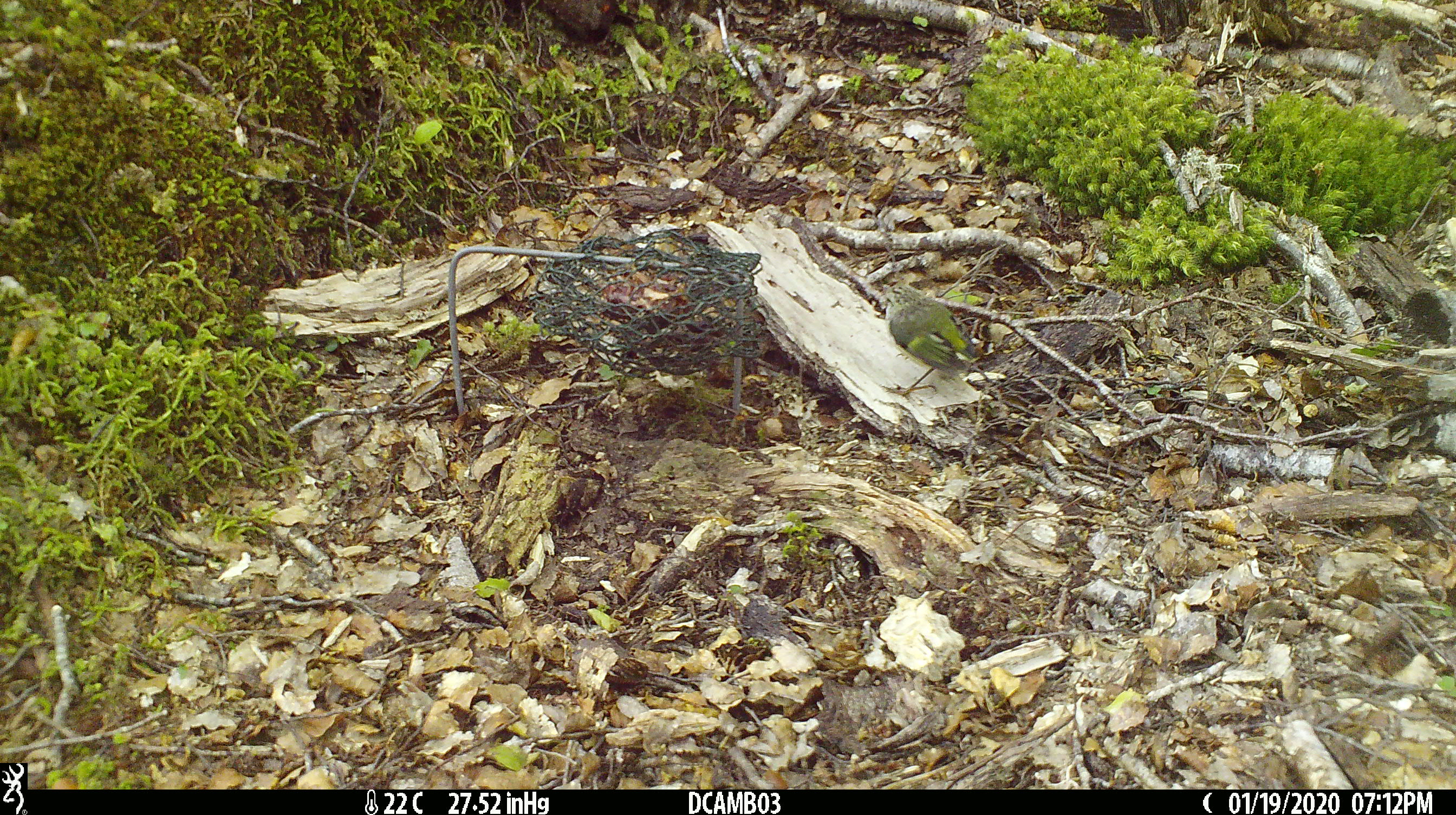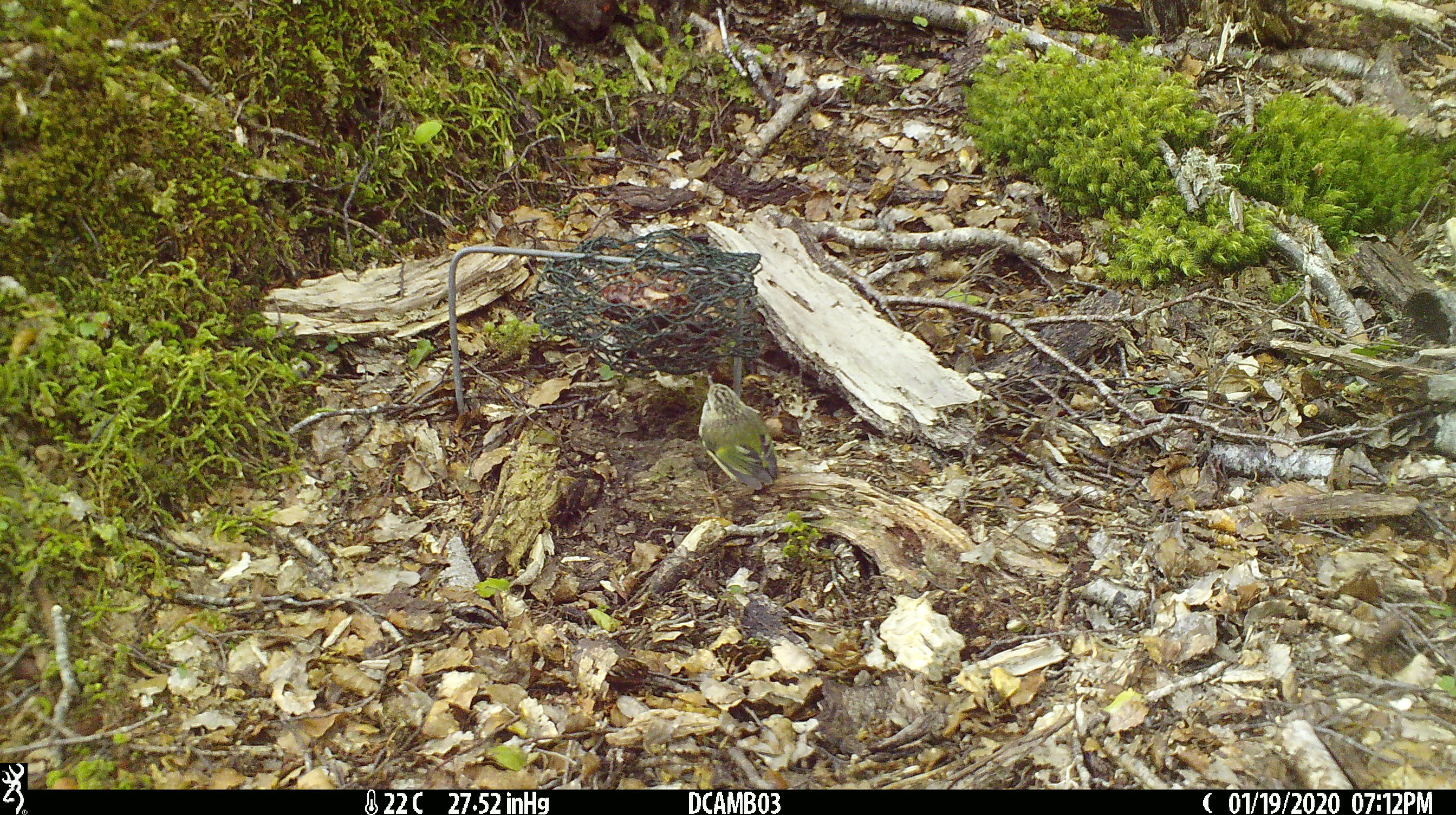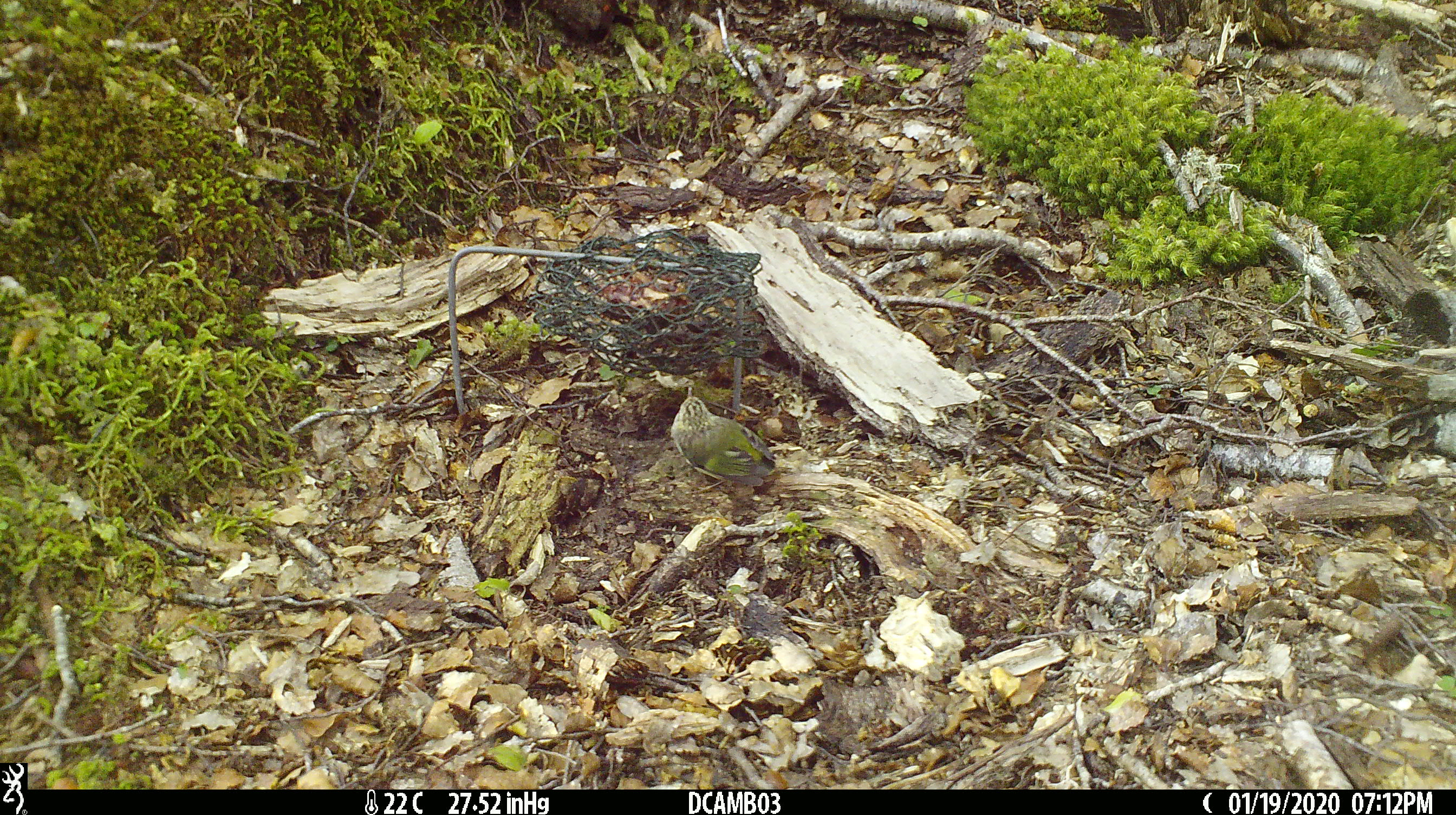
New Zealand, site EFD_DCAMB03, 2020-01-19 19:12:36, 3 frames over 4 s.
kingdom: Animalia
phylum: Chordata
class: Aves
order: Passeriformes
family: Acanthisittidae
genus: Acanthisitta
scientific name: Acanthisitta chloris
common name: rifleman